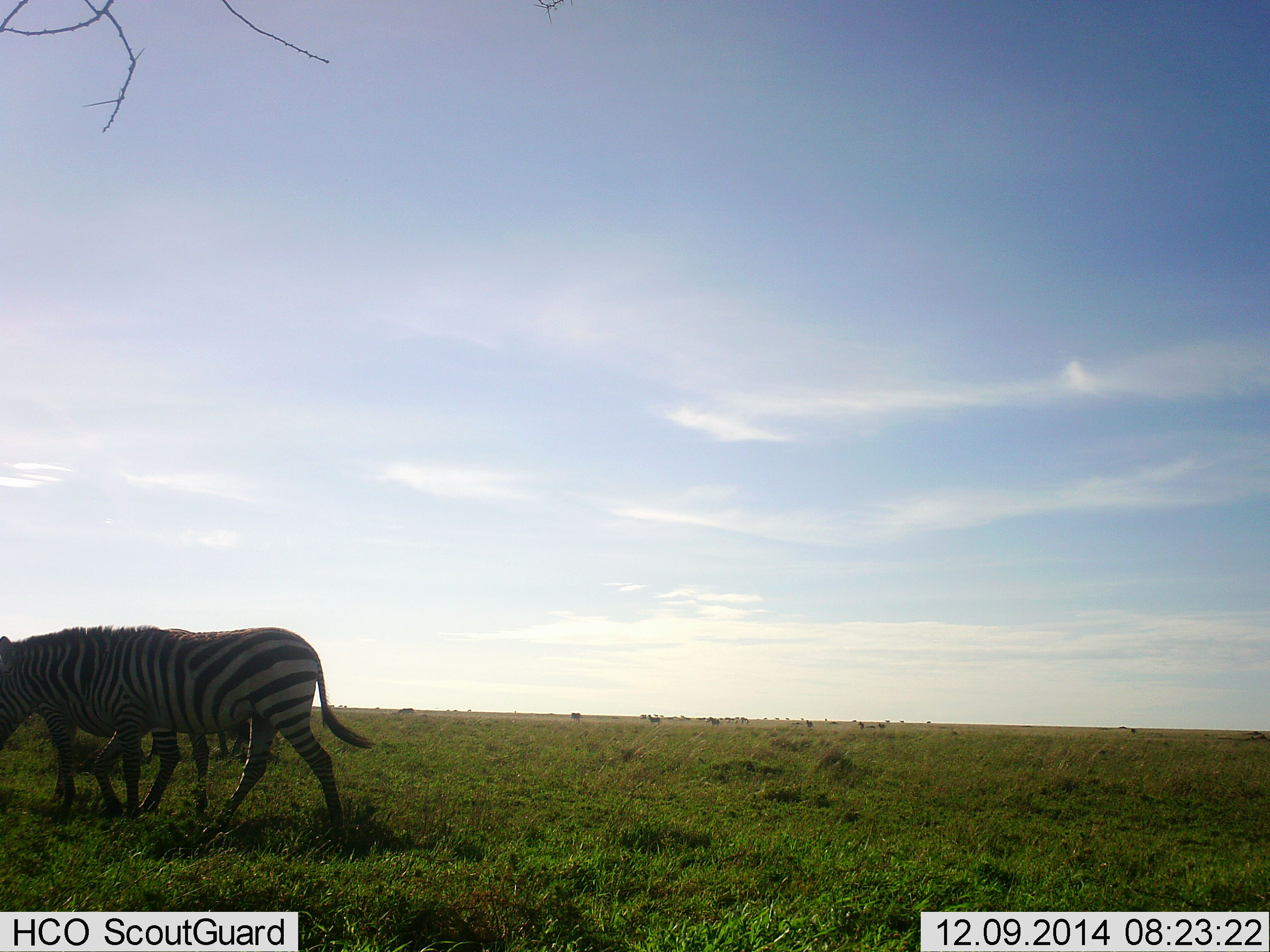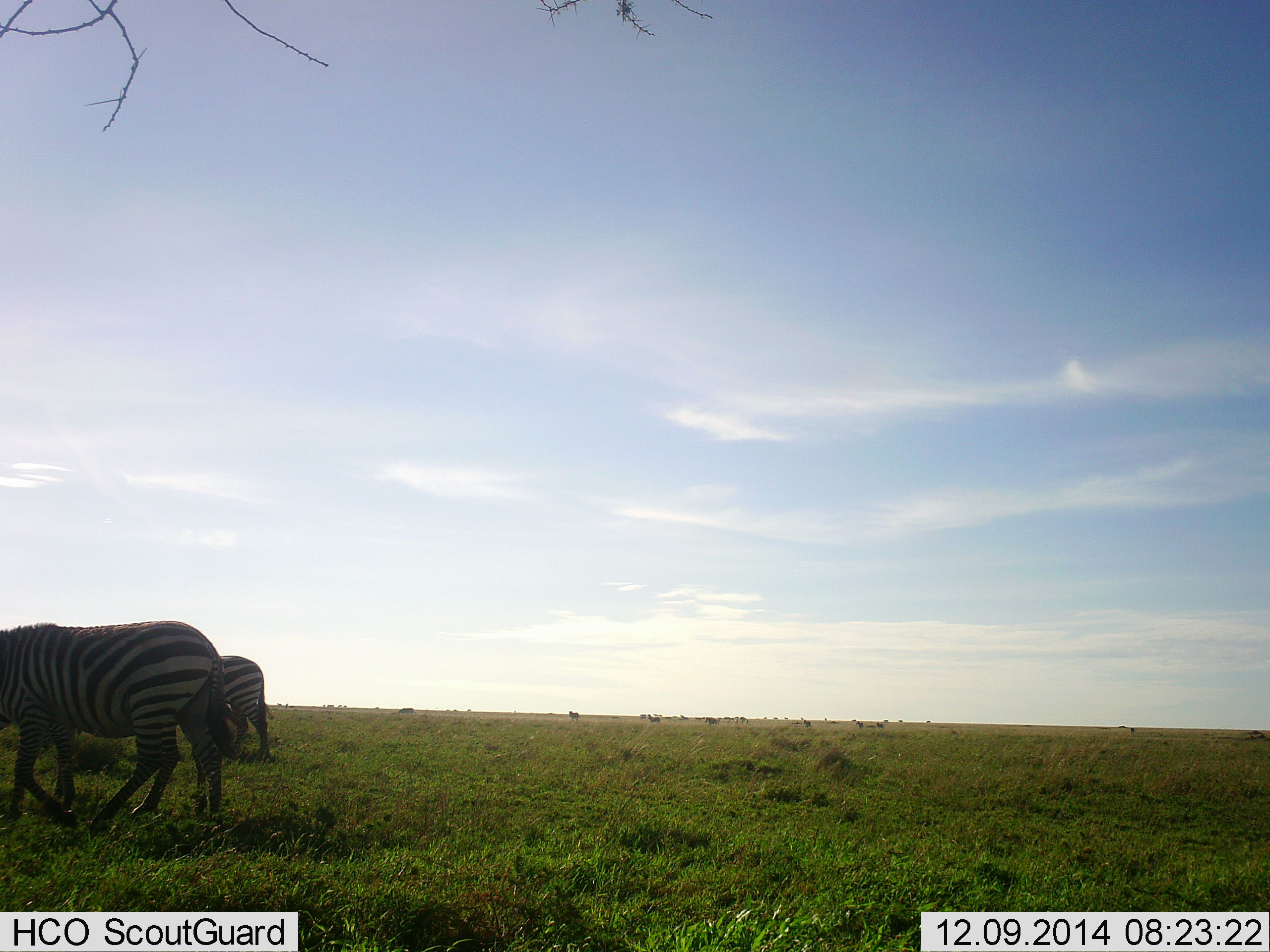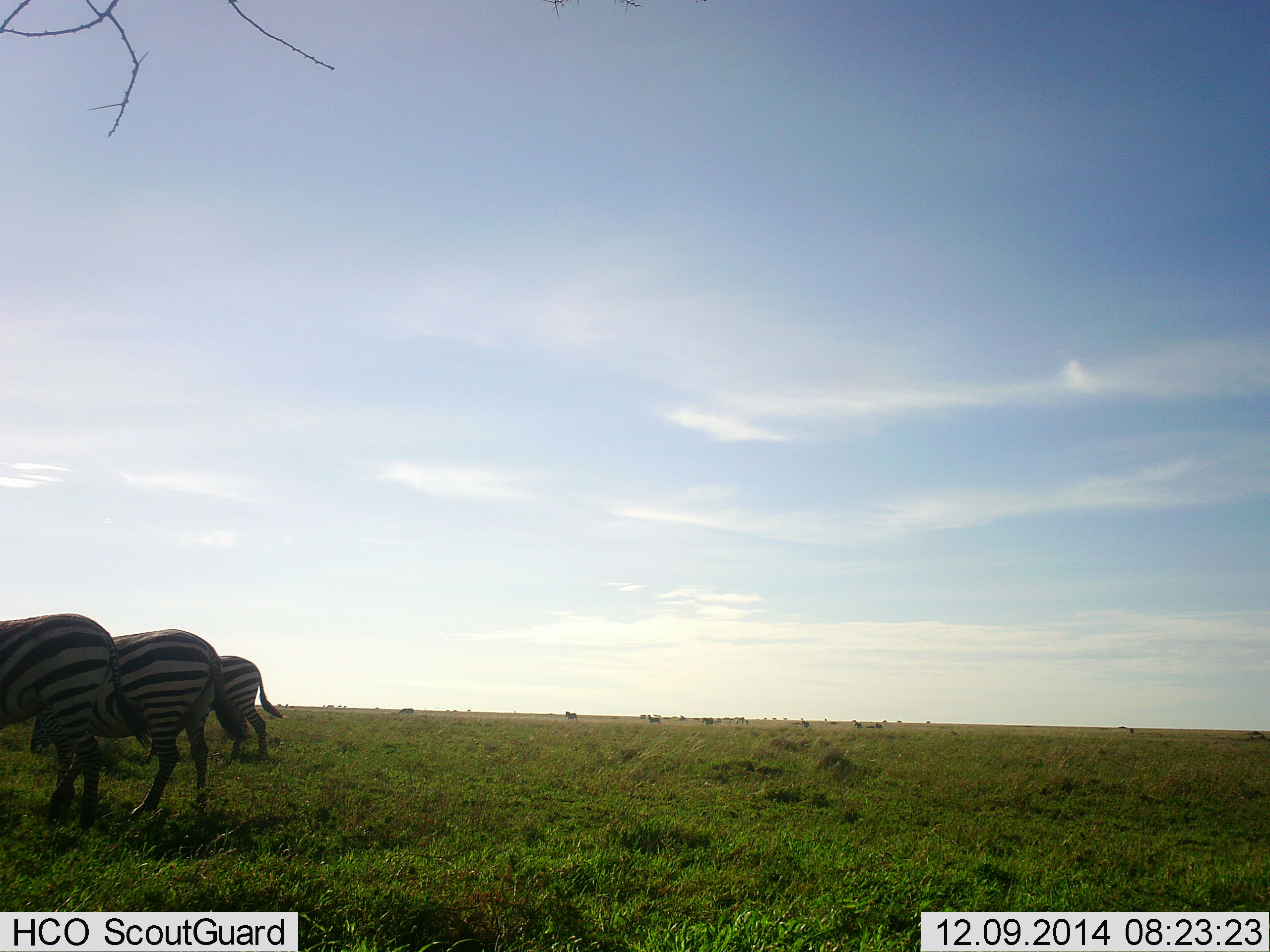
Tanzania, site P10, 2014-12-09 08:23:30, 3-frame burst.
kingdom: Animalia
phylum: Chordata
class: Mammalia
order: Perissodactyla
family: Equidae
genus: Equus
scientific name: Equus quagga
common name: plains zebra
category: zebra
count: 3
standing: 45%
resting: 0%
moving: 64%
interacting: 0%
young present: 0%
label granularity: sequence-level